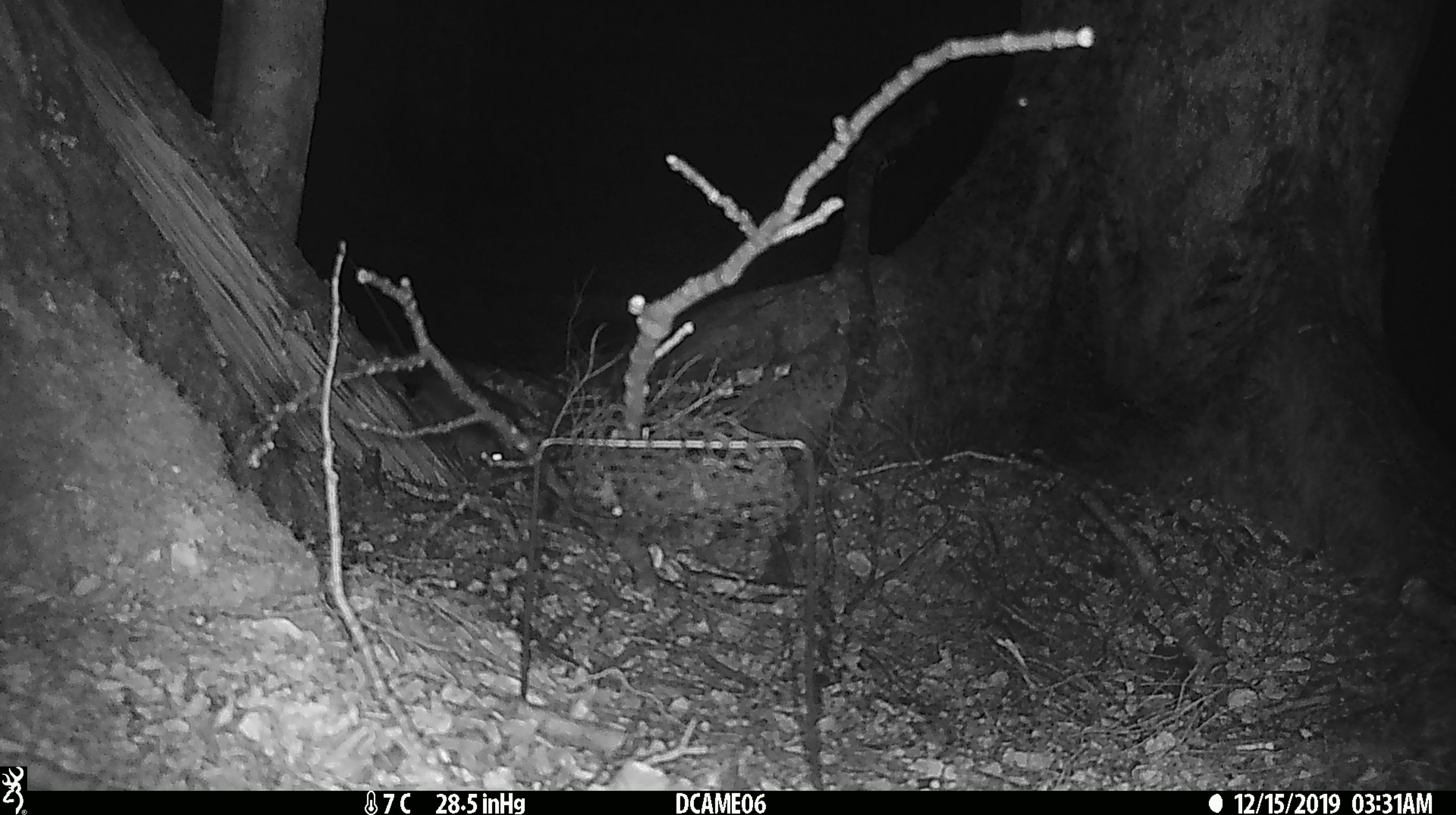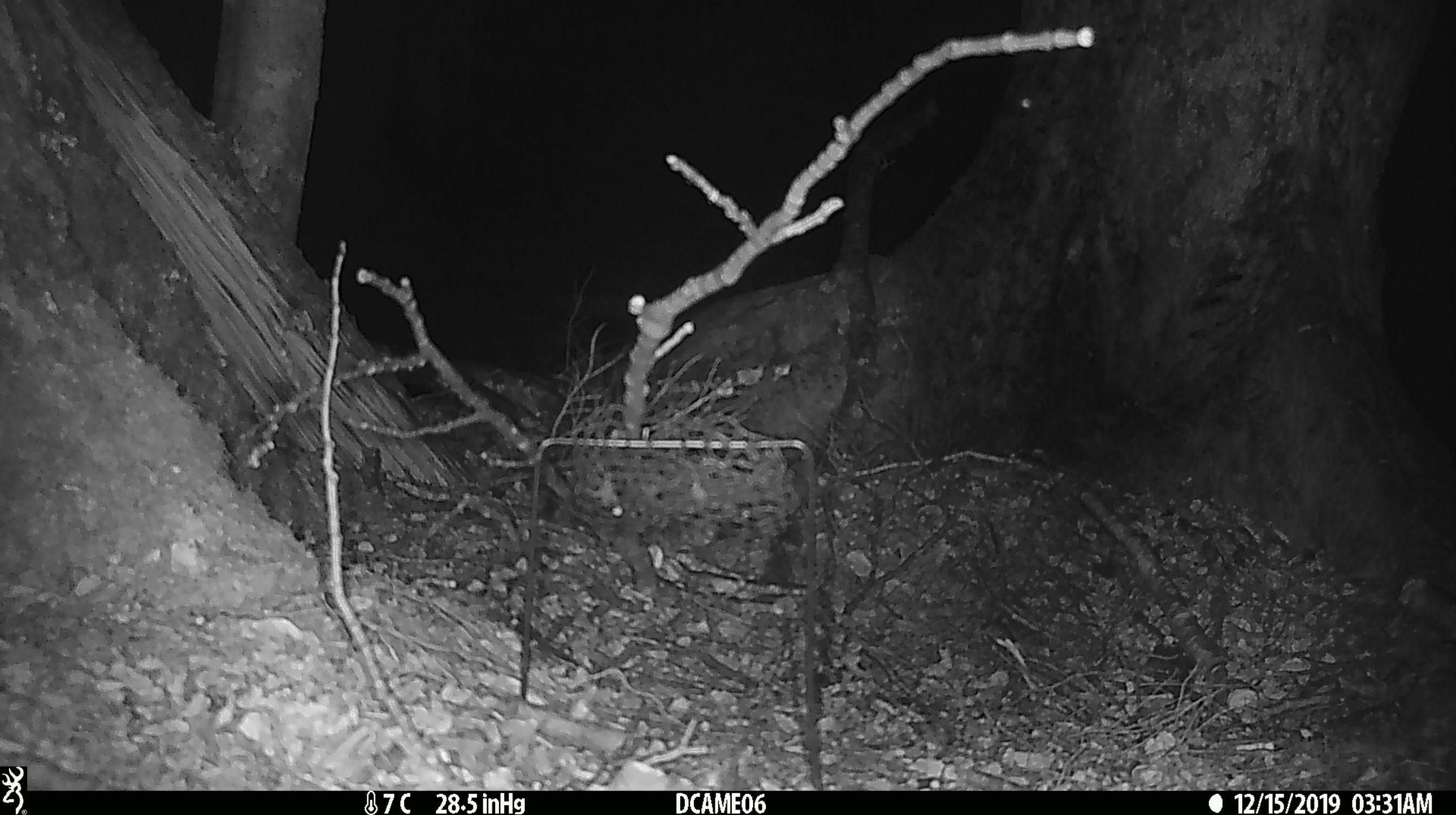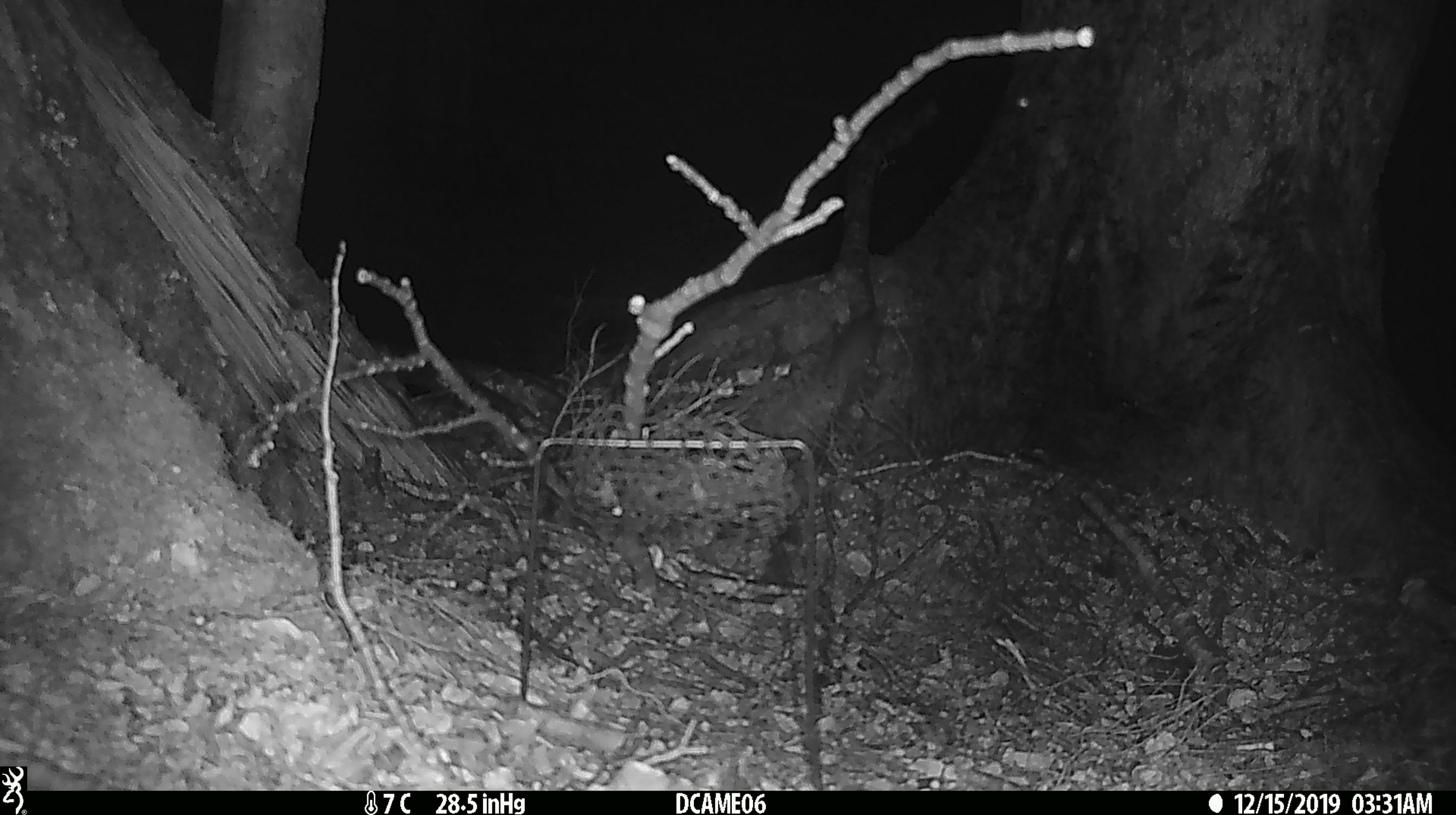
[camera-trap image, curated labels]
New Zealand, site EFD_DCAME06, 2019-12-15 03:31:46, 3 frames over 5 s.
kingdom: Animalia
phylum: Chordata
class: Mammalia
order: Rodentia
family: Muridae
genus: Mus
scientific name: Mus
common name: mouse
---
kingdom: Animalia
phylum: Chordata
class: Mammalia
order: Rodentia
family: Muridae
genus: Rattus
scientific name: Rattus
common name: rat